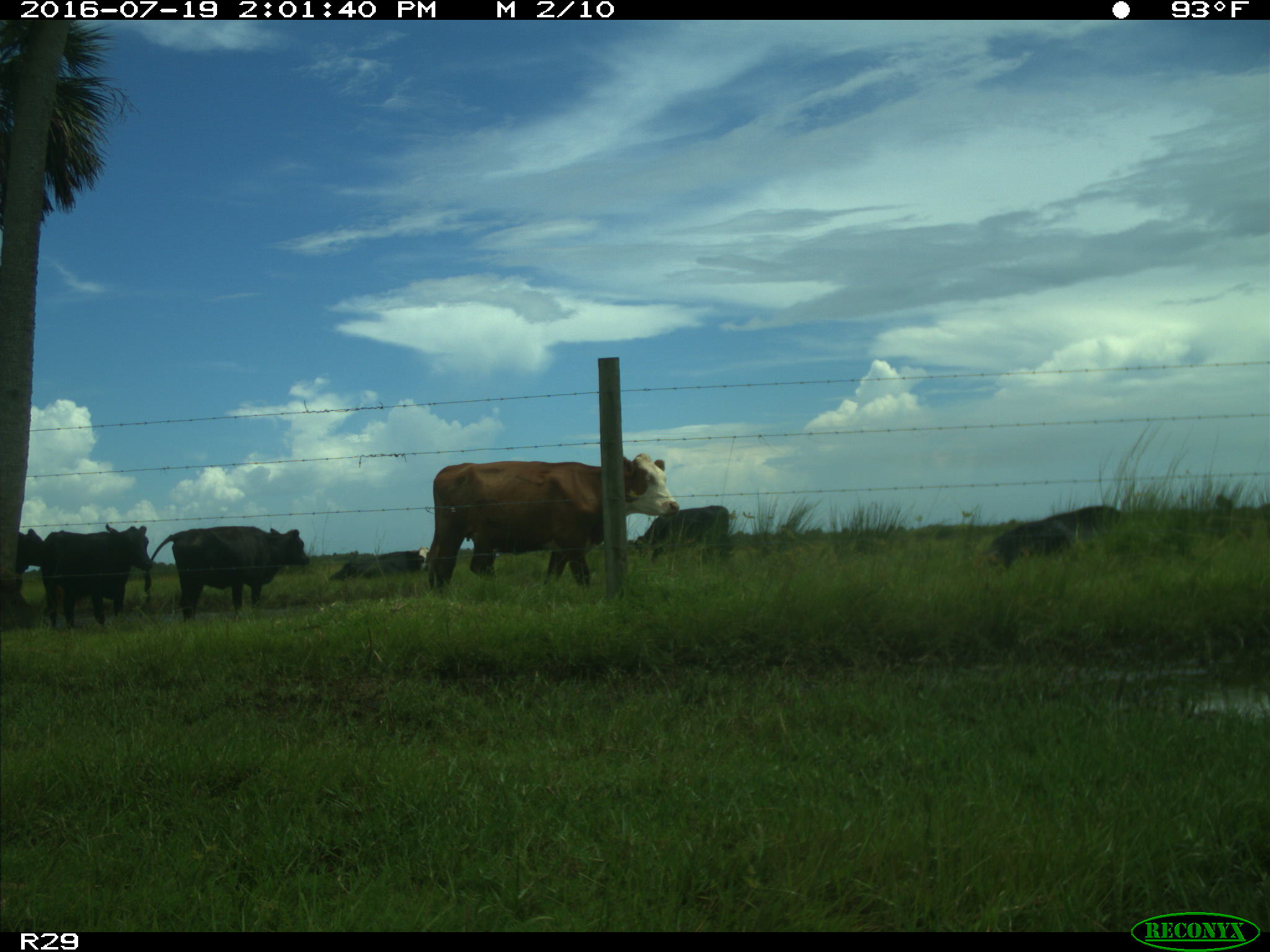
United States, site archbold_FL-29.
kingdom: Animalia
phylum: Chordata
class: Mammalia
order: Artiodactyla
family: Bovidae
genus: Bos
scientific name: Bos taurus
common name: domestic cow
Bos taurus (domestic cow).